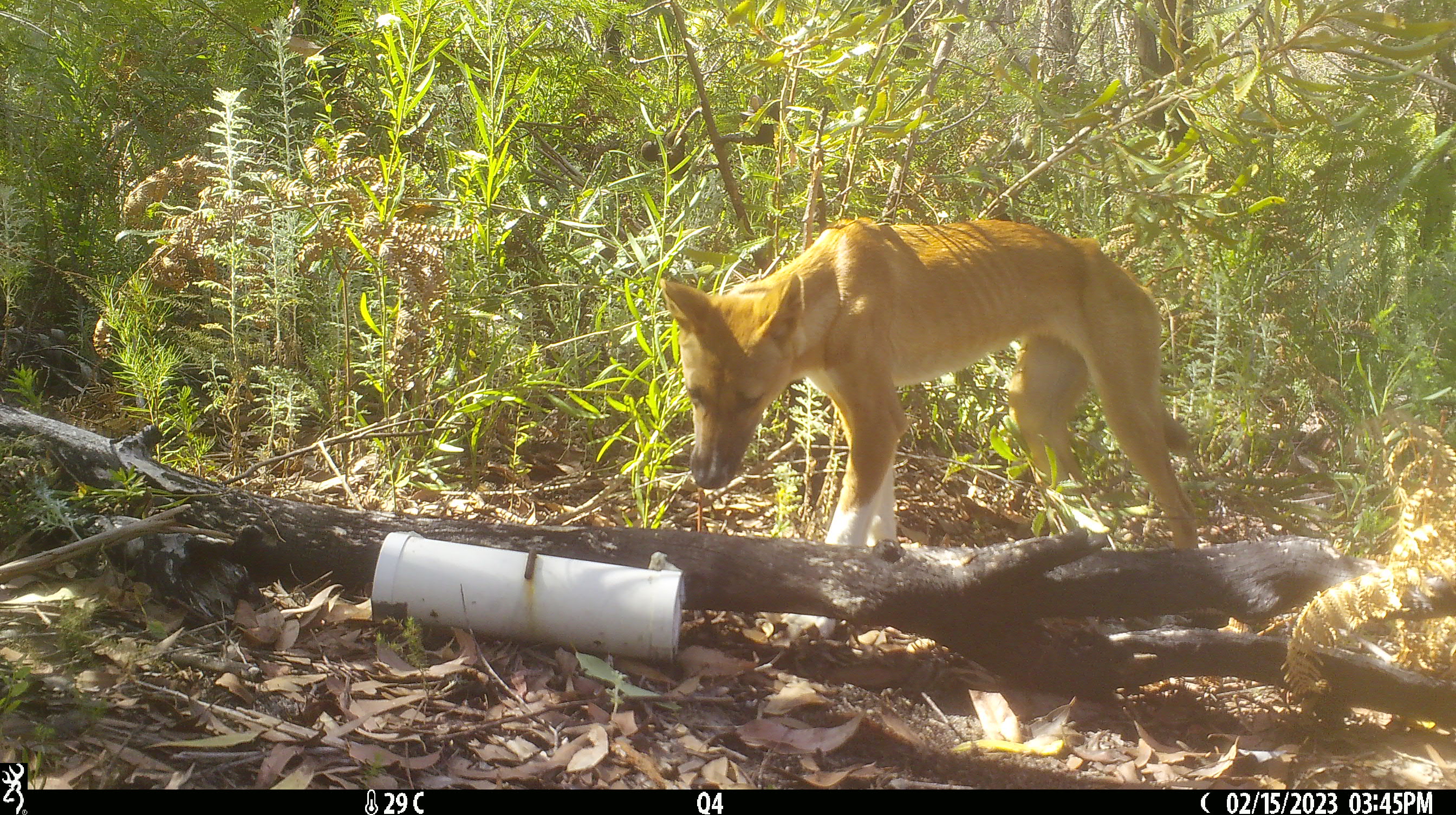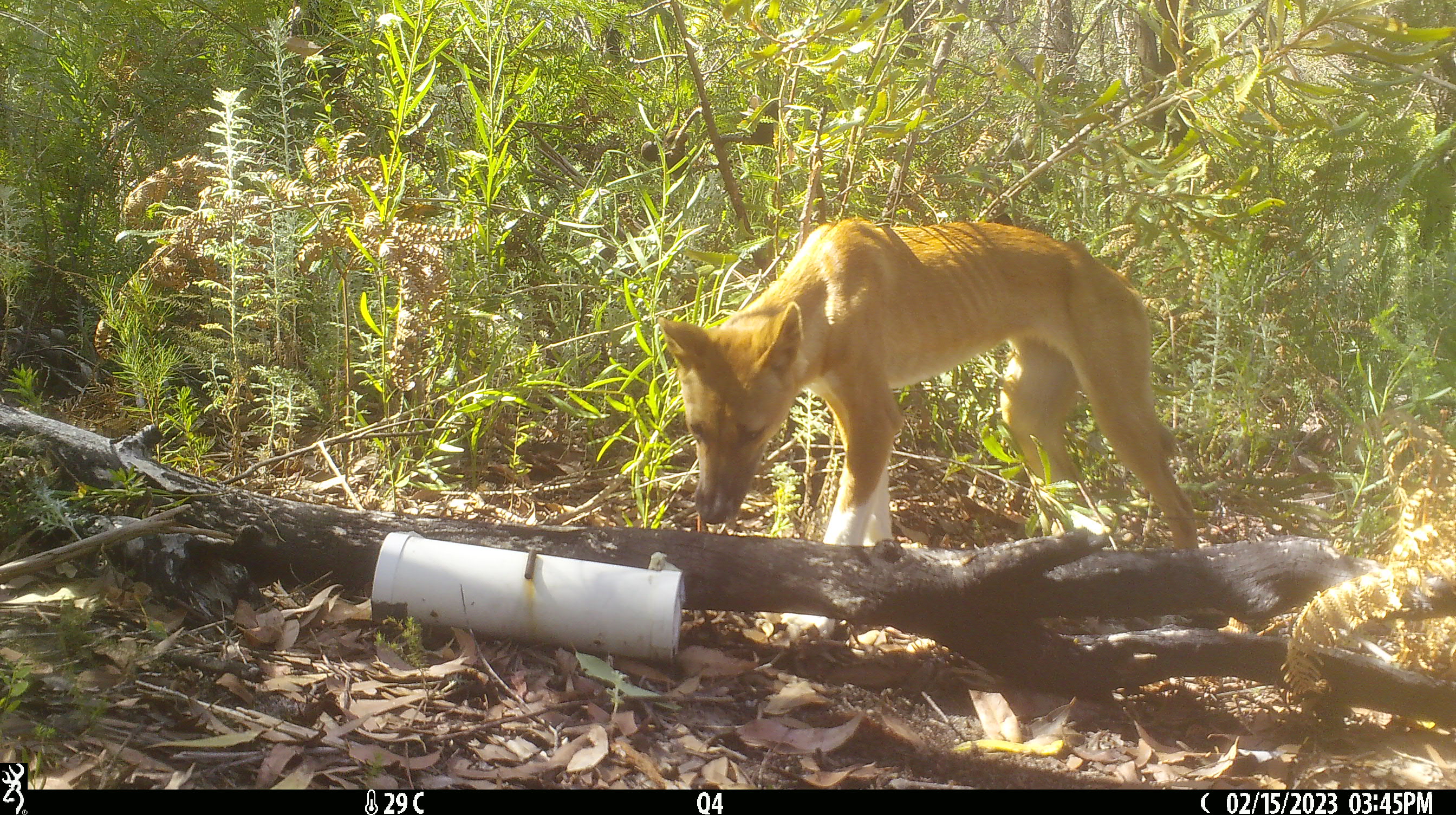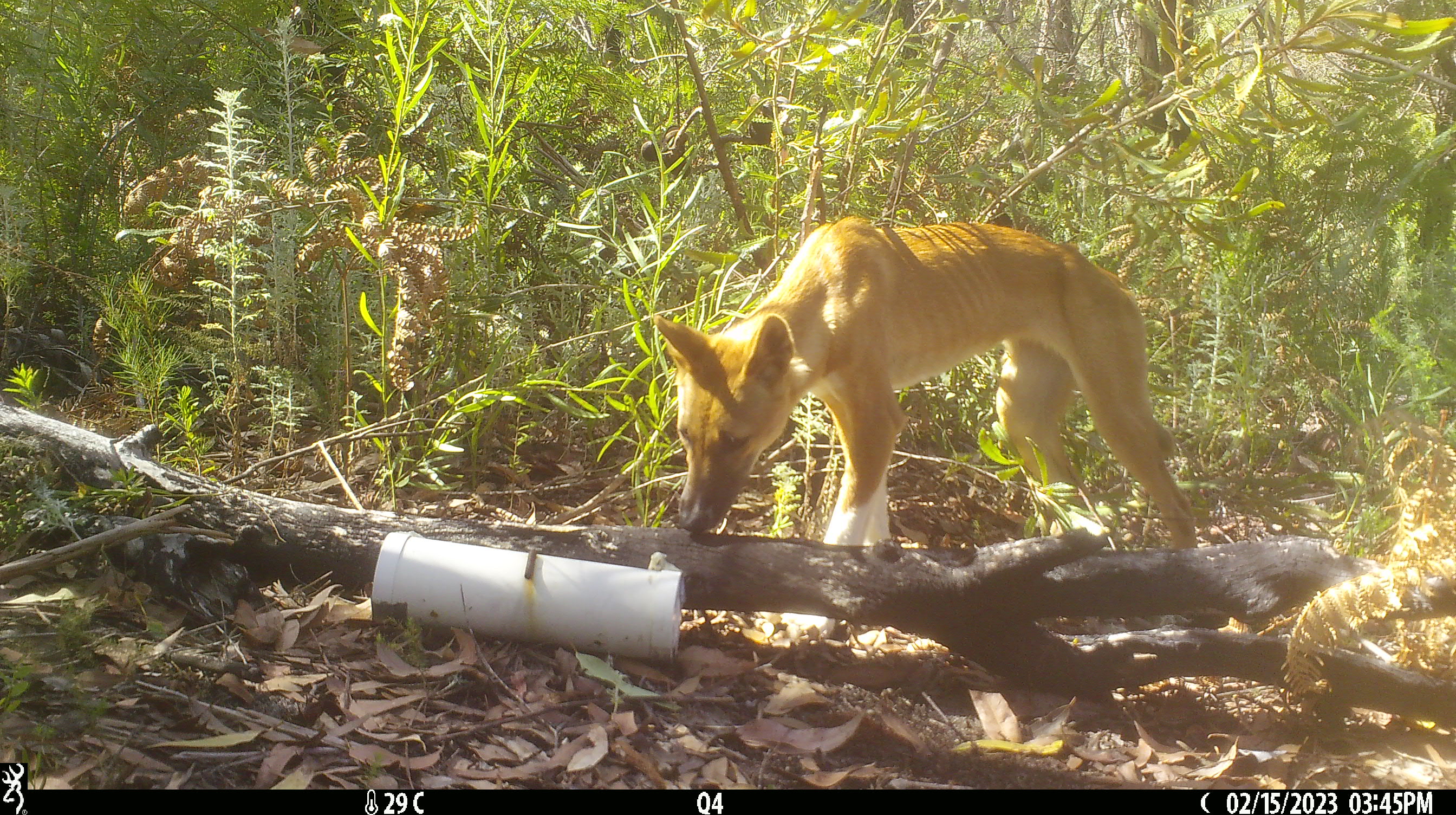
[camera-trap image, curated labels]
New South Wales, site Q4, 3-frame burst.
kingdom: Animalia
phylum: Chordata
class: Mammalia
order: Carnivora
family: Canidae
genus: Canis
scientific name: Canis familiaris dingo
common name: dingo